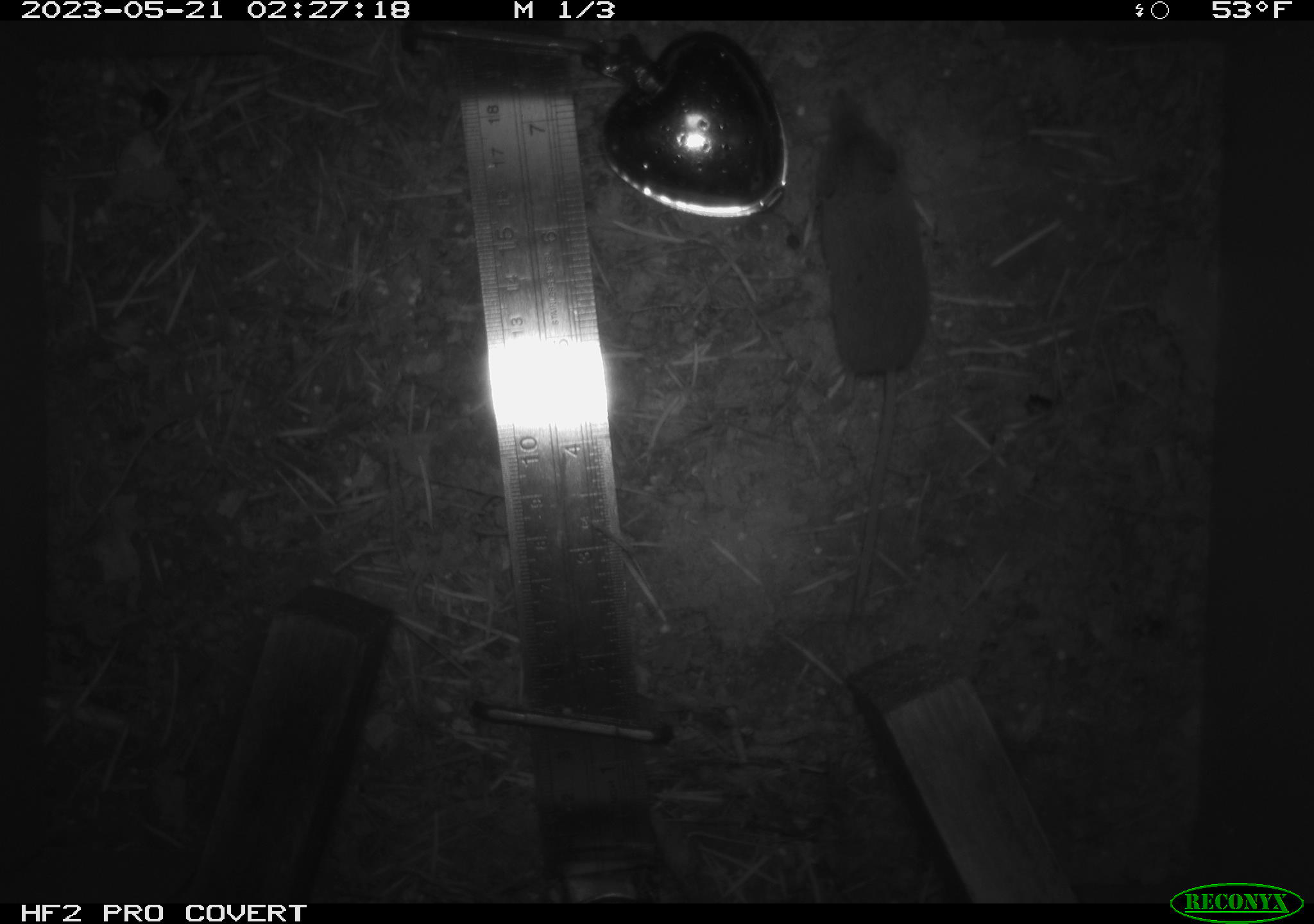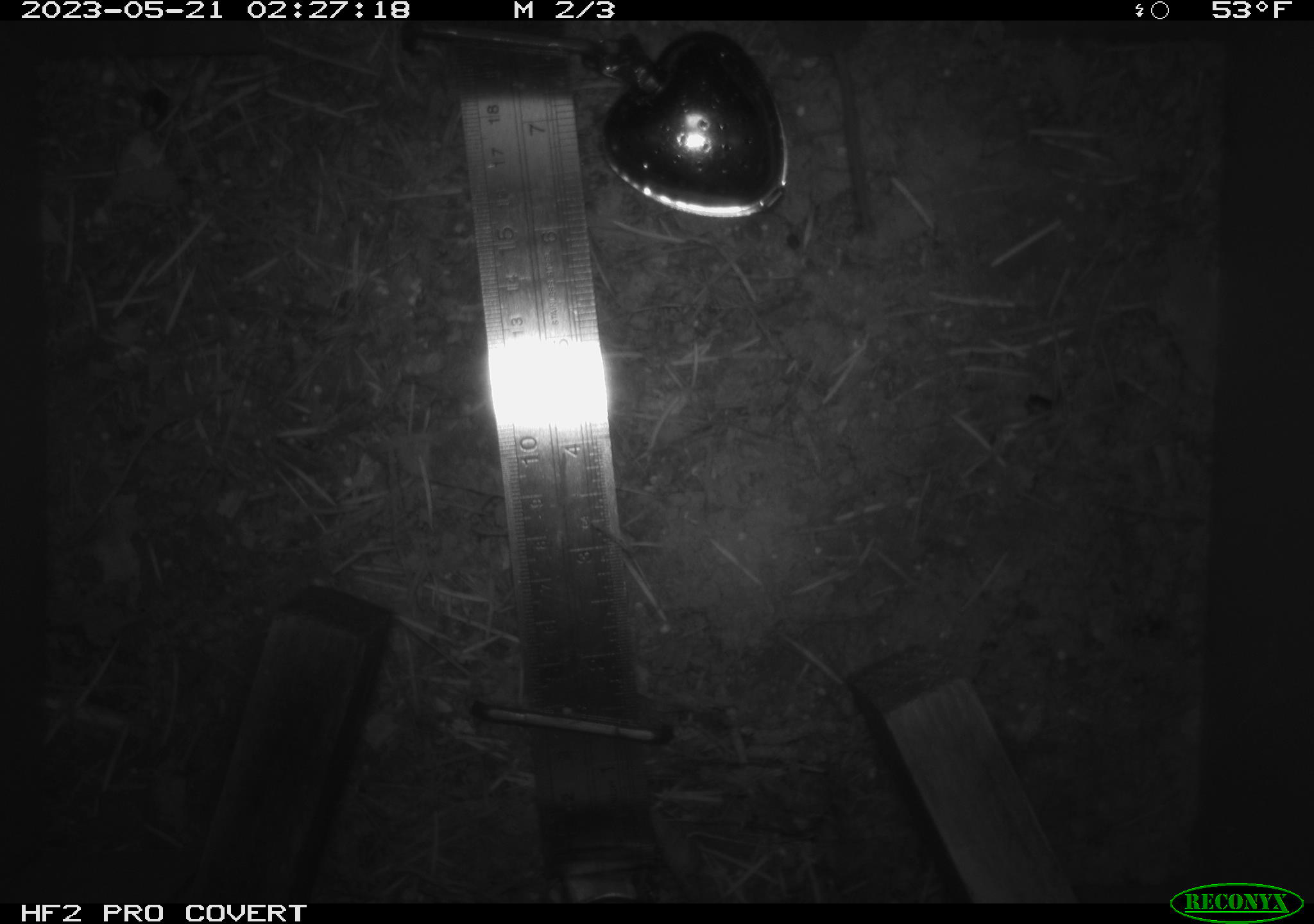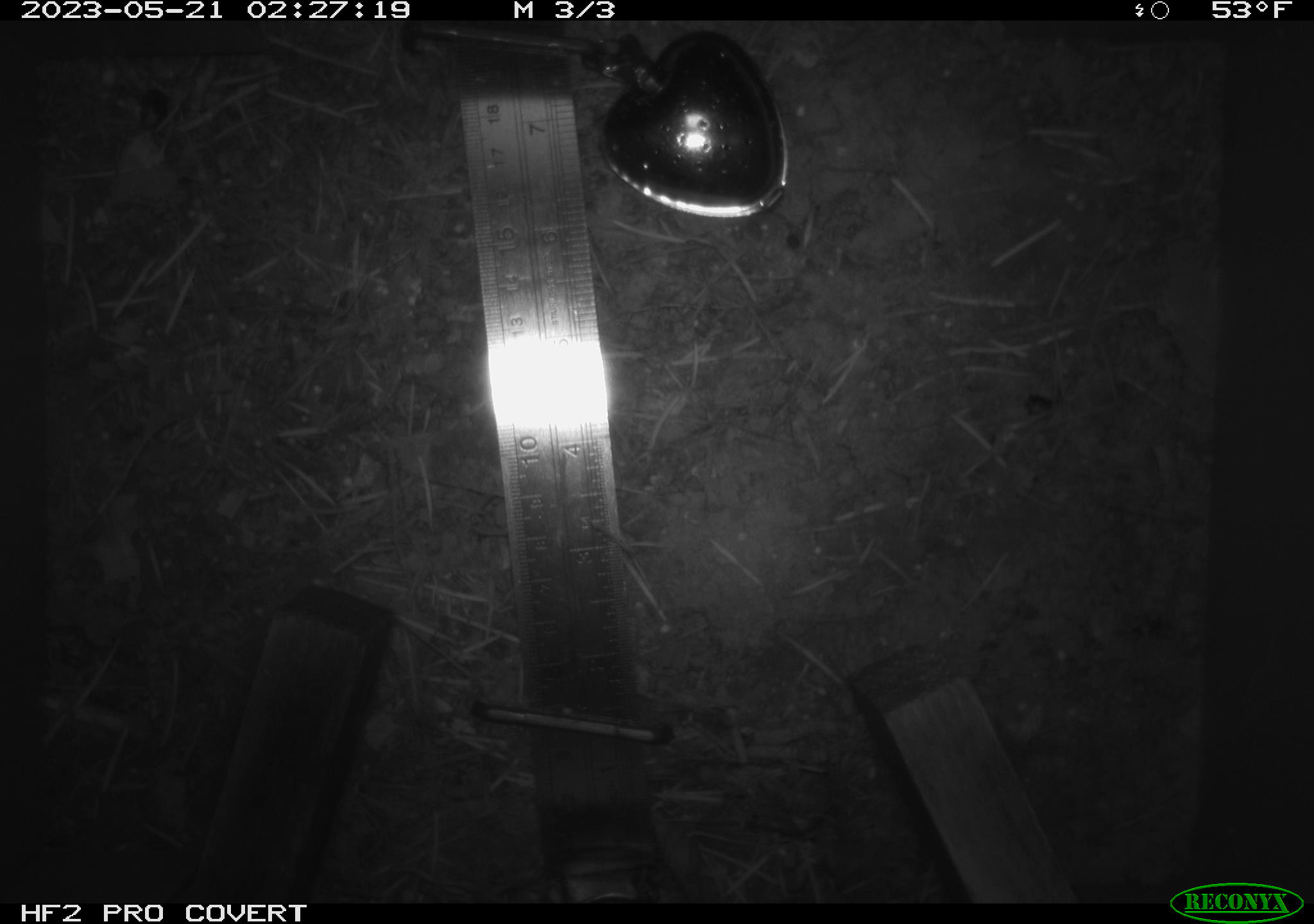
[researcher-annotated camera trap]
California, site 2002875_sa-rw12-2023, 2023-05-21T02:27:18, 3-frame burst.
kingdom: Animalia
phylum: Chordata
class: Mammalia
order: Eulipotyphla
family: Soricidae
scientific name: Soricidae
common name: shrews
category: soricidae family